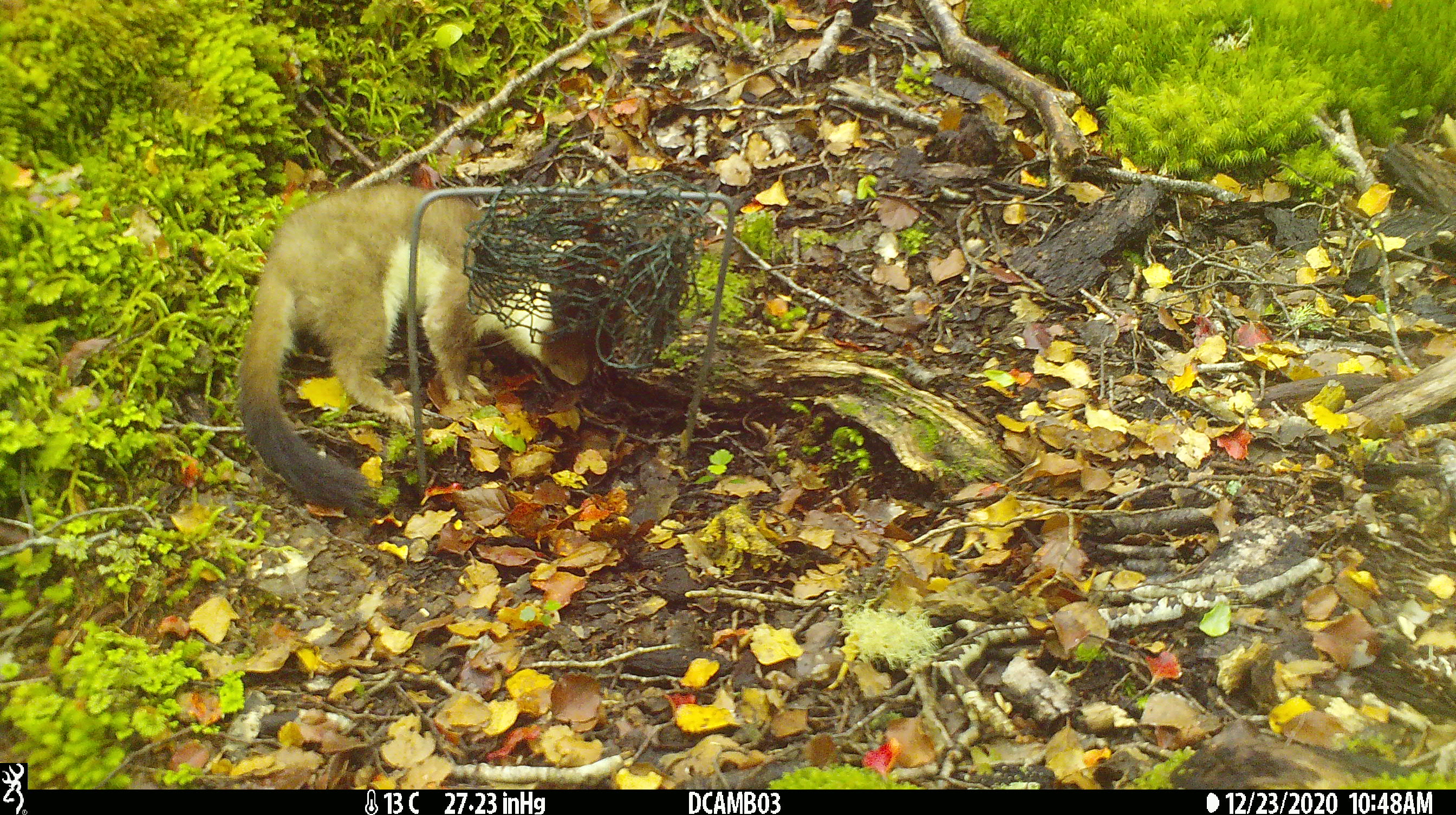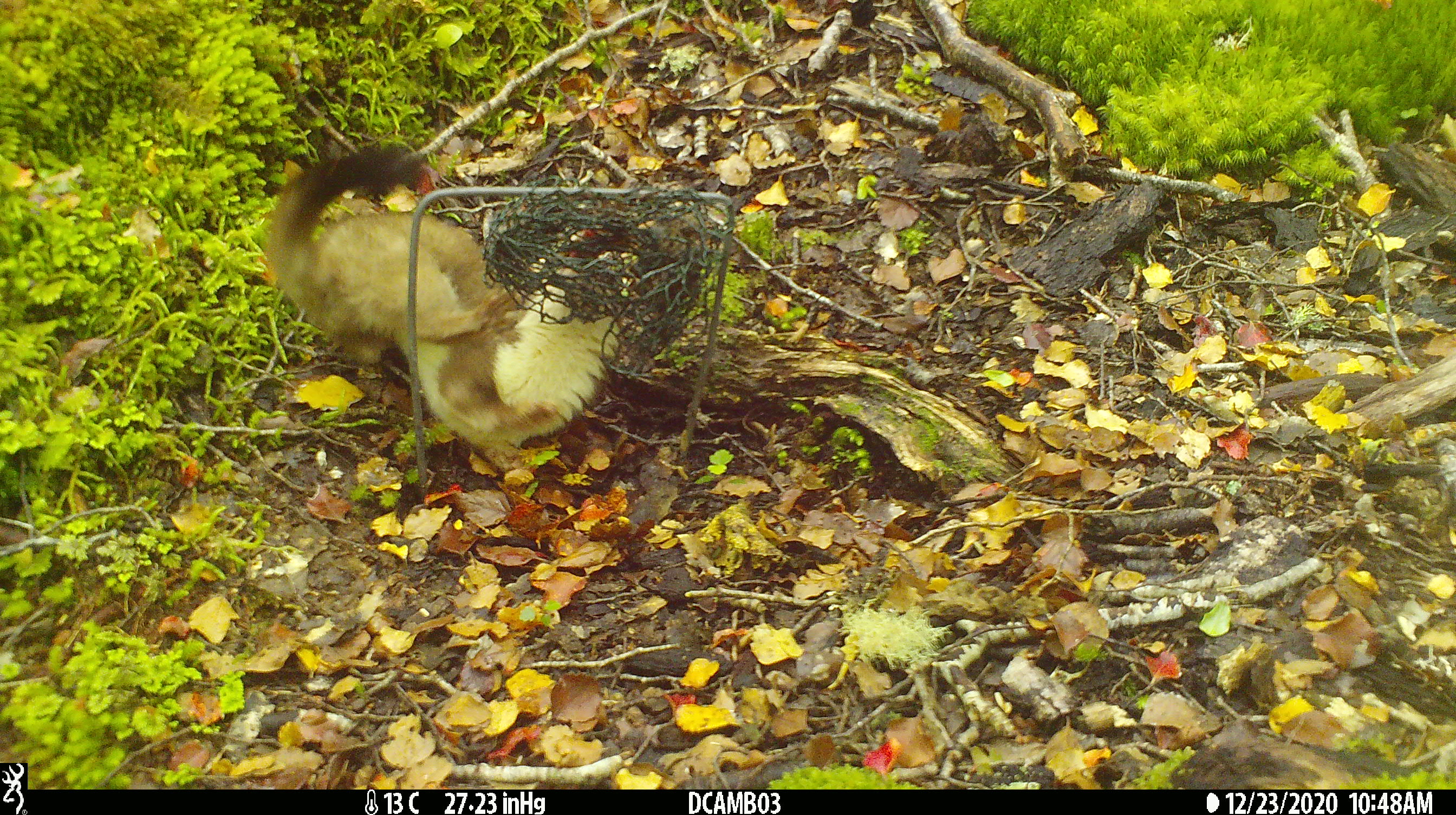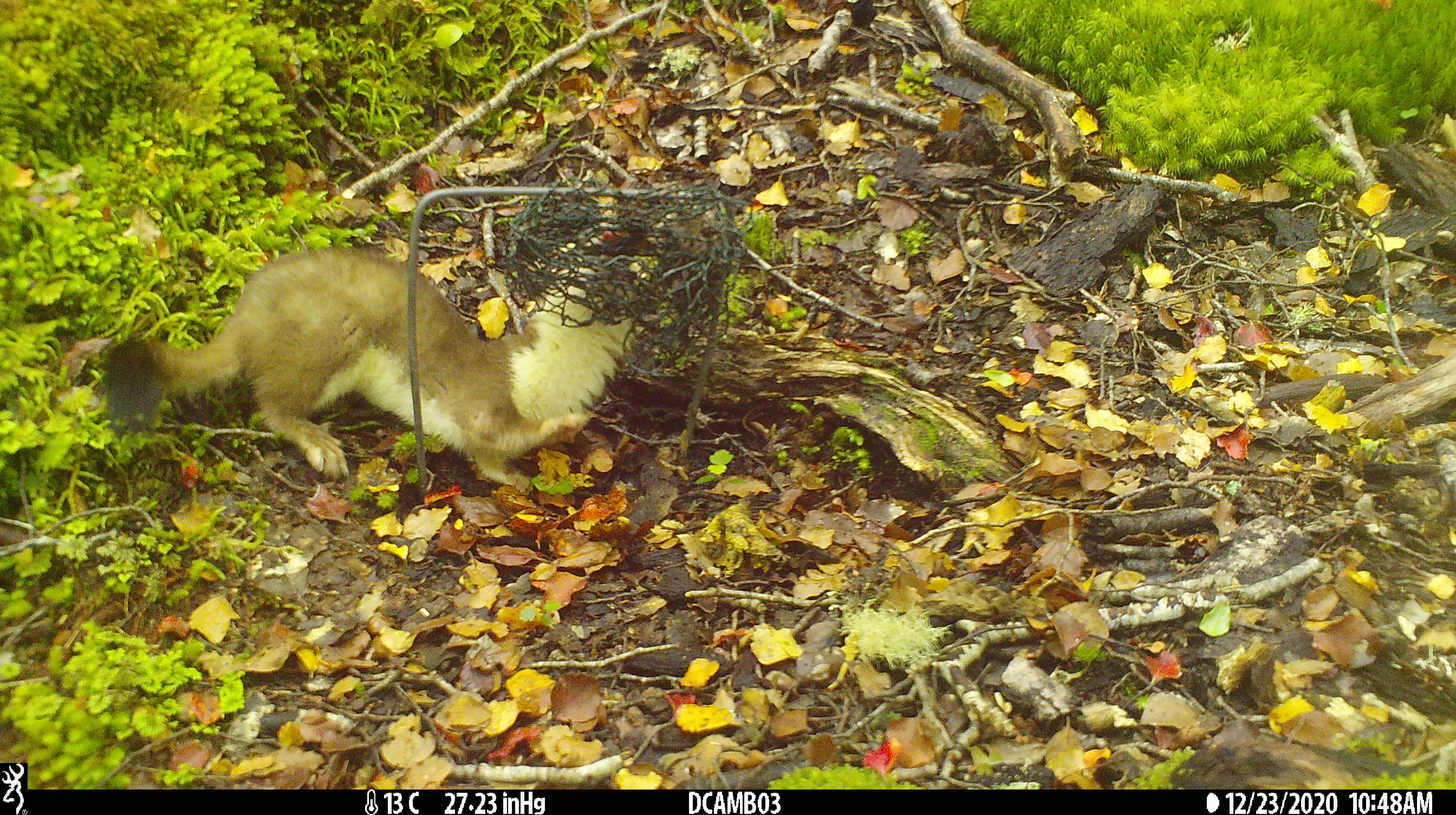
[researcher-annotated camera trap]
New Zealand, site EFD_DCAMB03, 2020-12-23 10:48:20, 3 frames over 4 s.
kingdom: Animalia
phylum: Chordata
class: Mammalia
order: Carnivora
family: Mustelidae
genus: Mustela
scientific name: Mustela erminea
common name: stoat